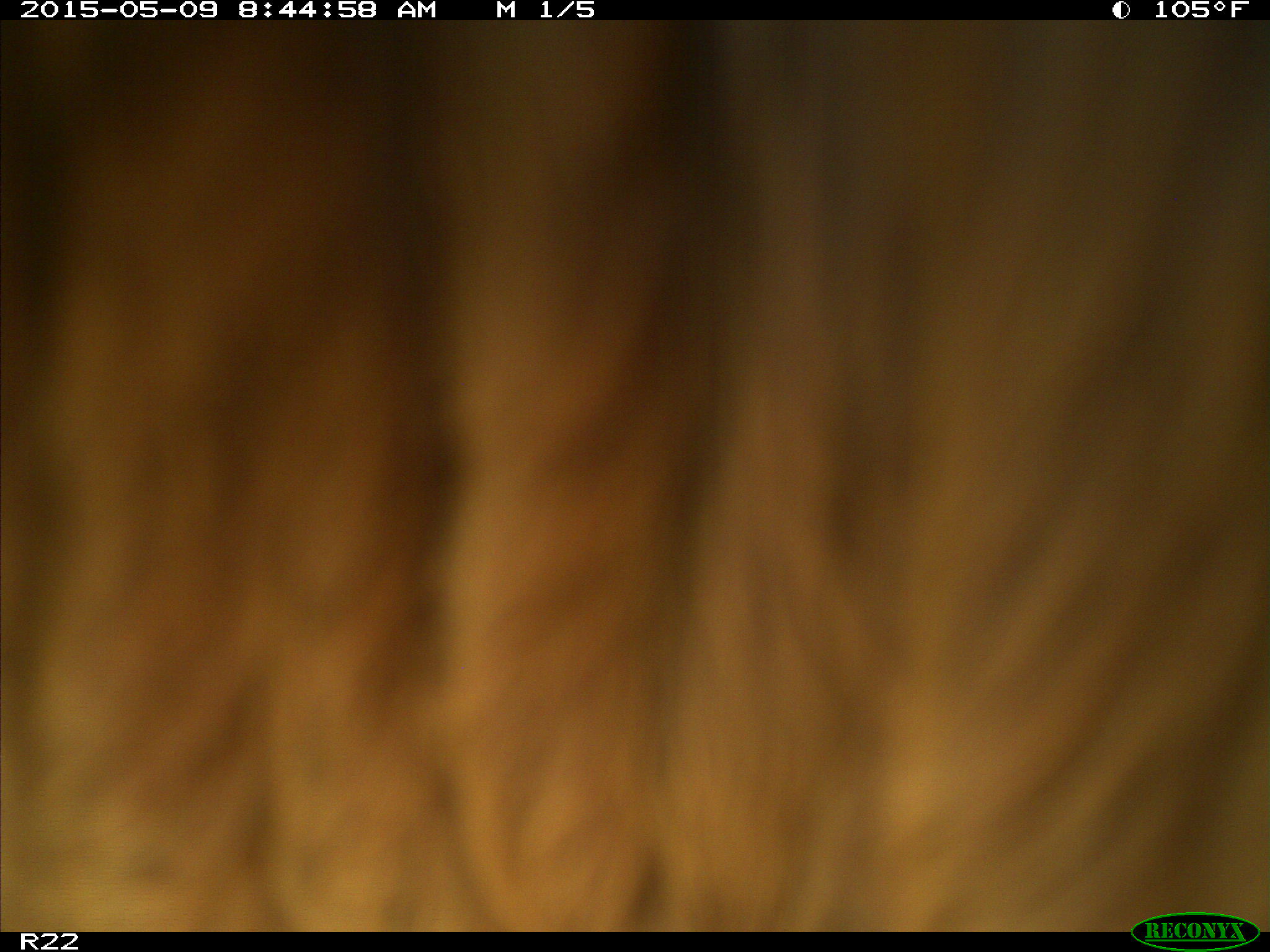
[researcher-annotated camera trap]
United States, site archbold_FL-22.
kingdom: Animalia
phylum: Chordata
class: Mammalia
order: Artiodactyla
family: Bovidae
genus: Bos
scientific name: Bos taurus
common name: domestic cow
Bos taurus (domestic cow).